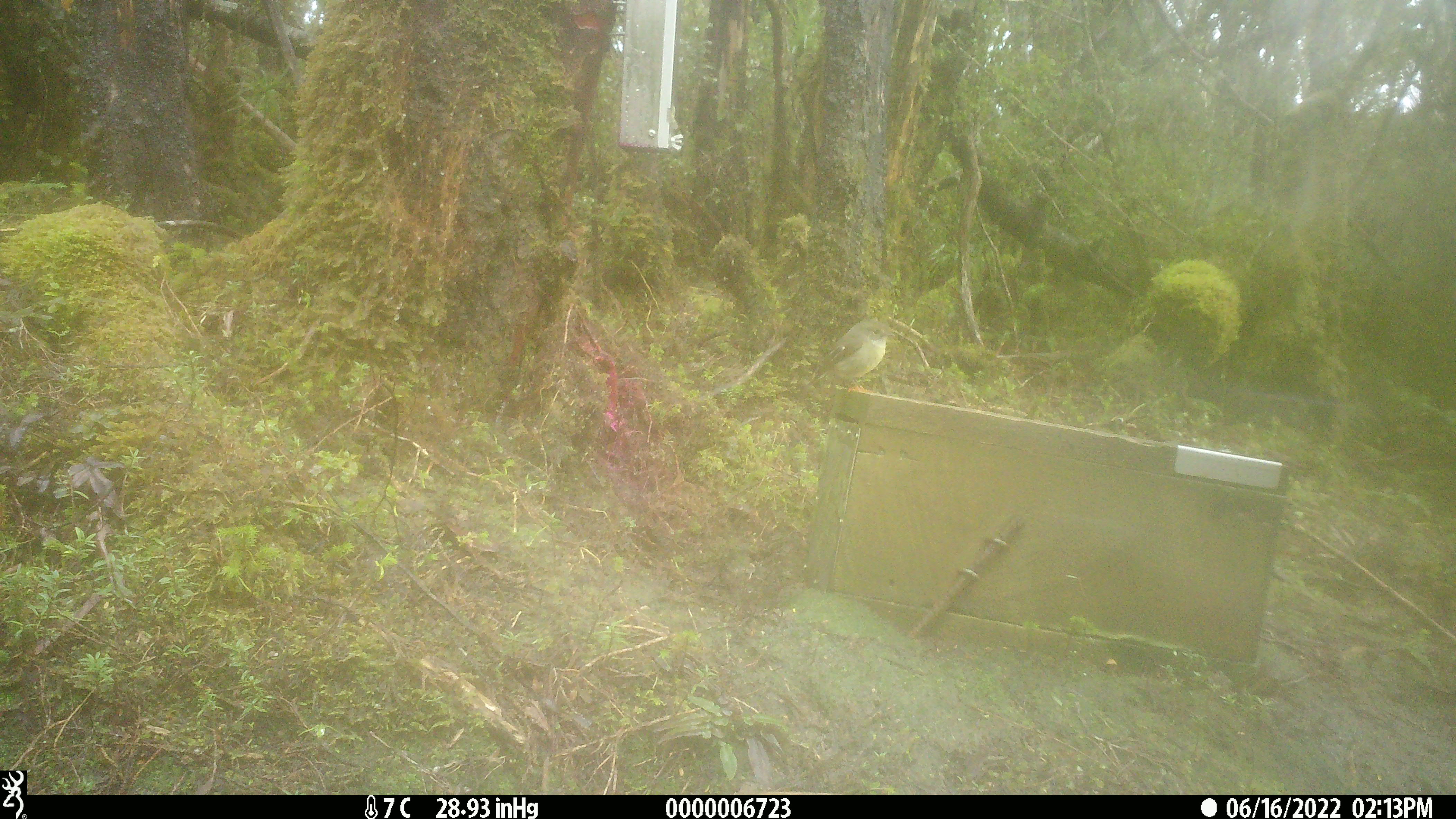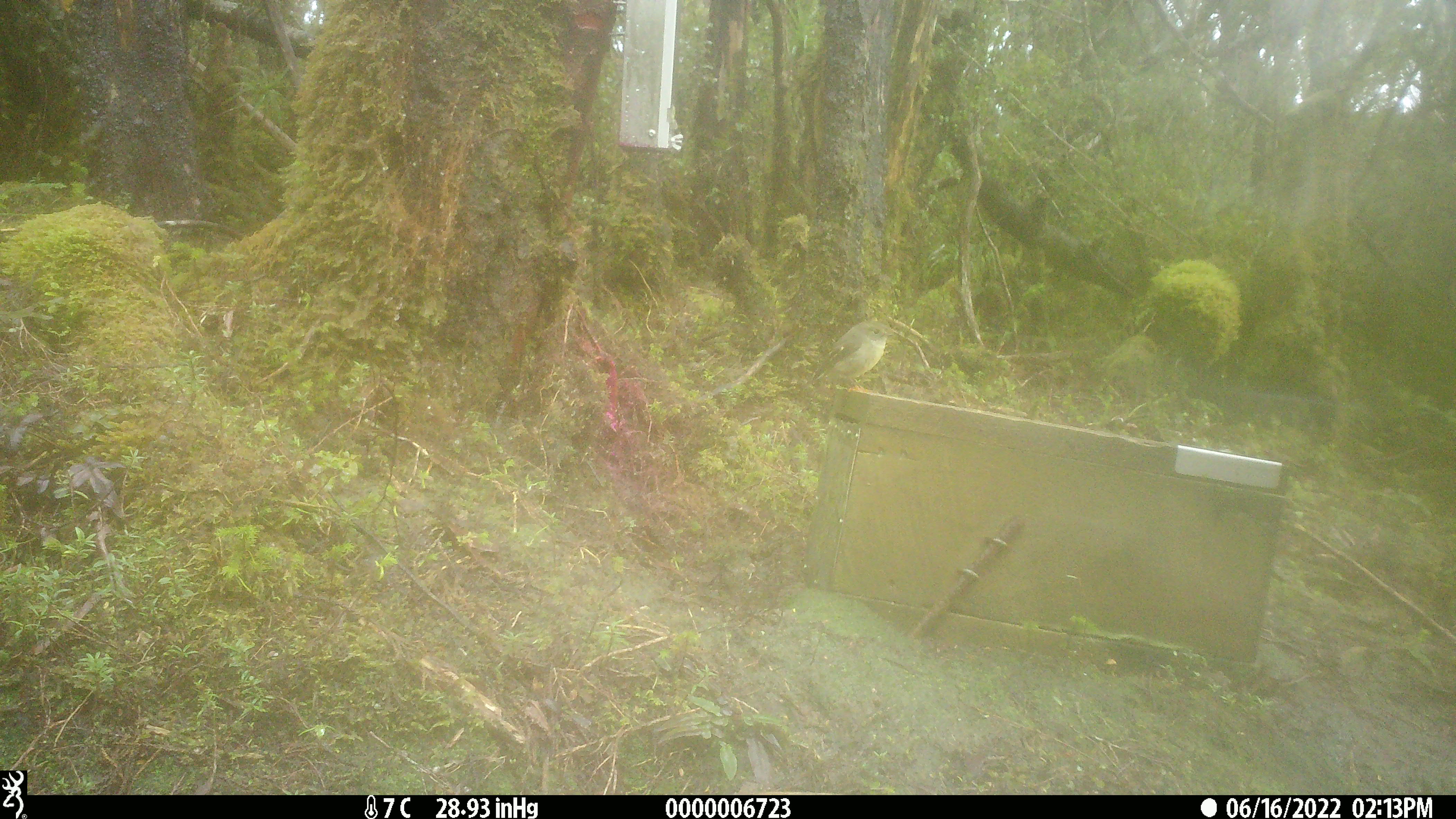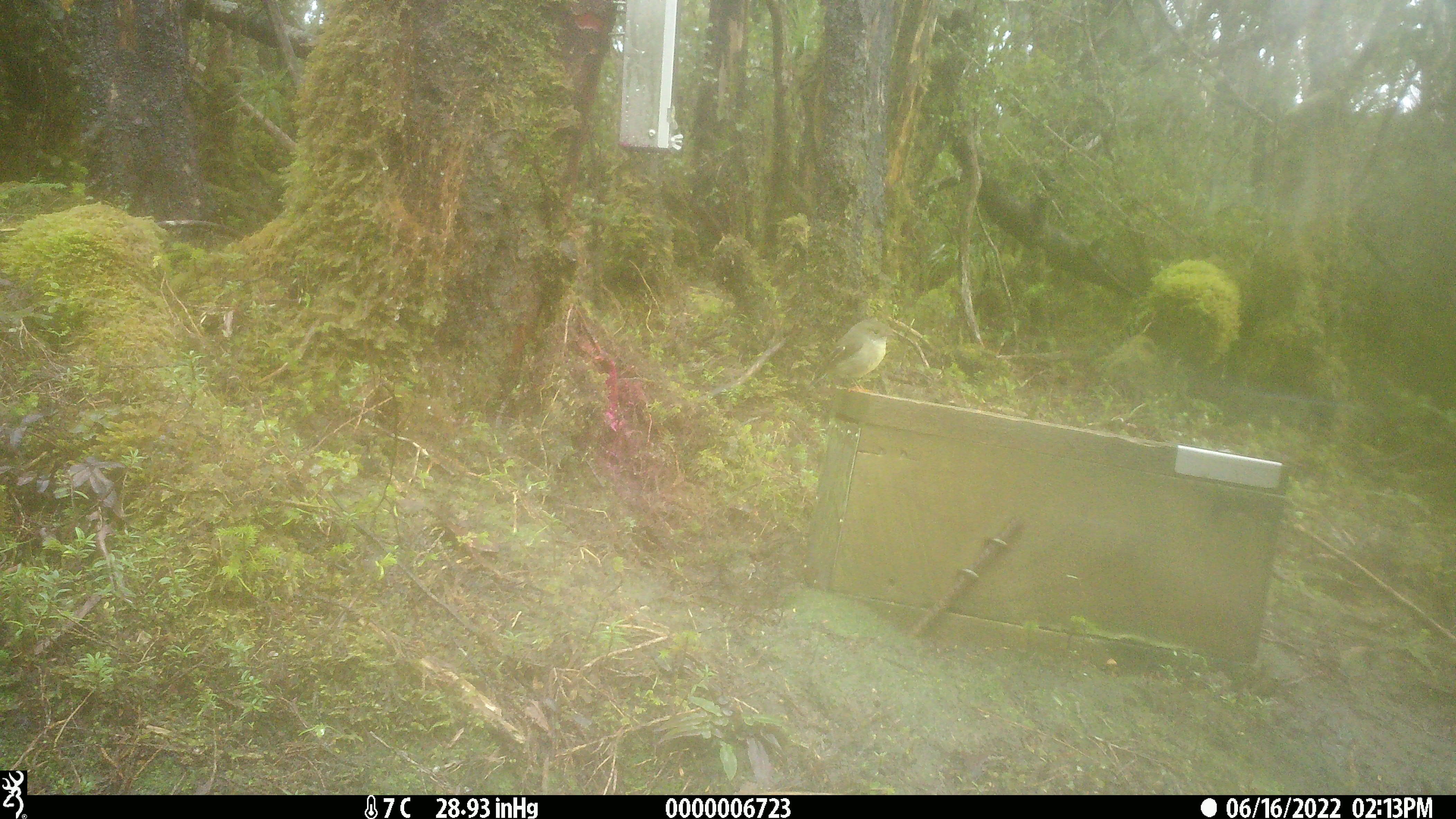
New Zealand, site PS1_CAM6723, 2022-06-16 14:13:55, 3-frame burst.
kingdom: Animalia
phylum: Chordata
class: Aves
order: Passeriformes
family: Petroicidae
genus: Petroica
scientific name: Petroica macrocephala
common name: tomtit